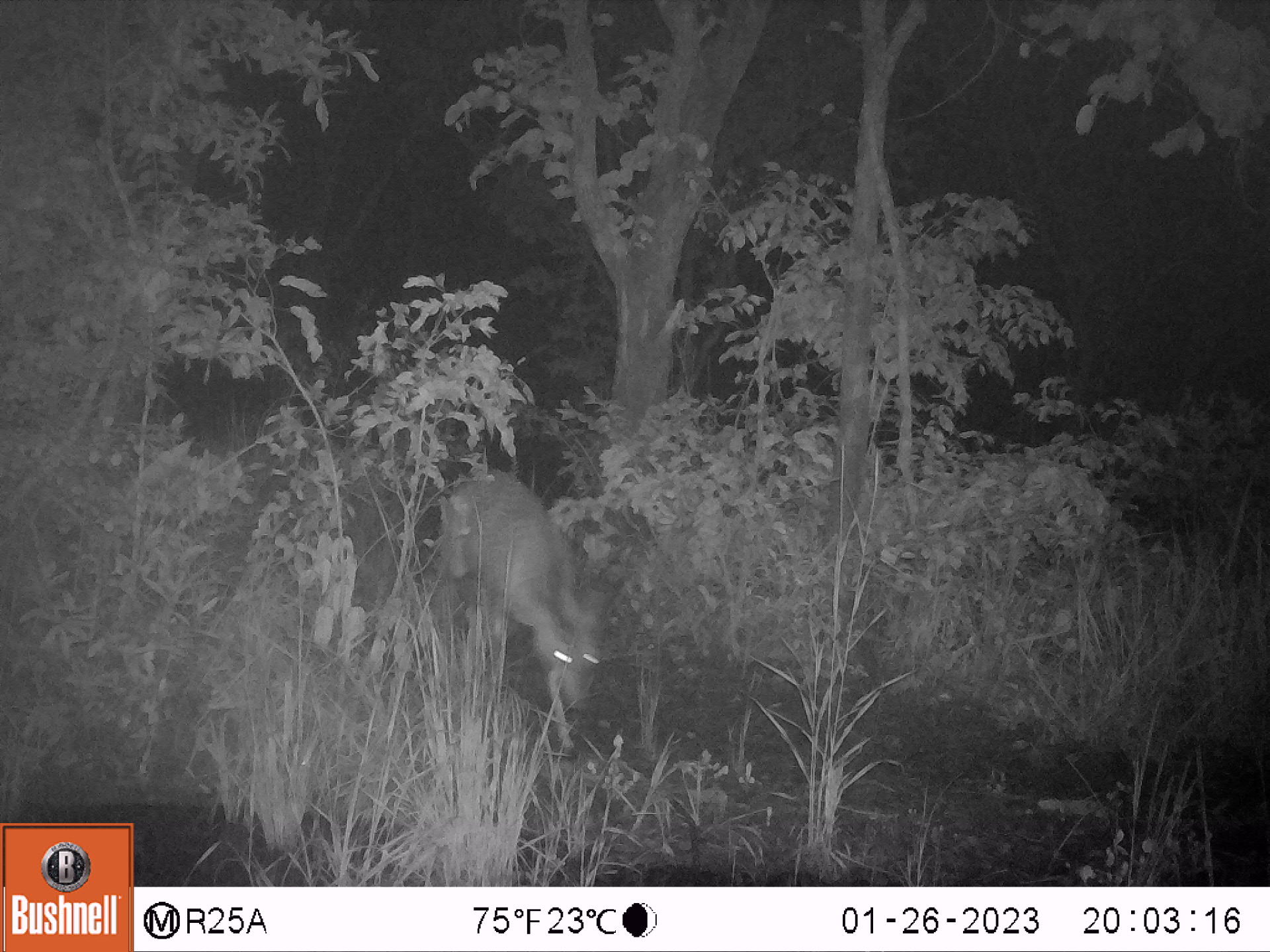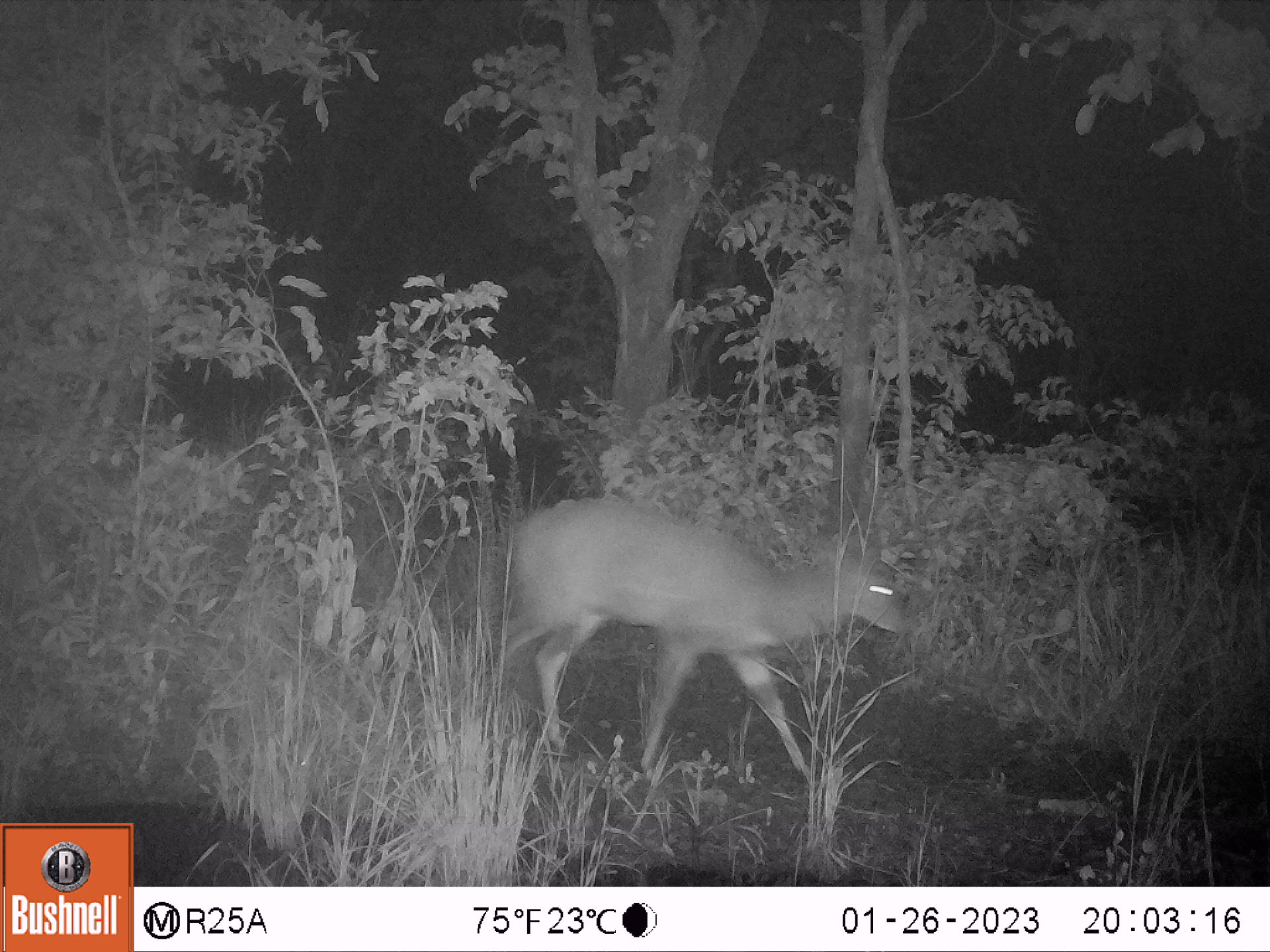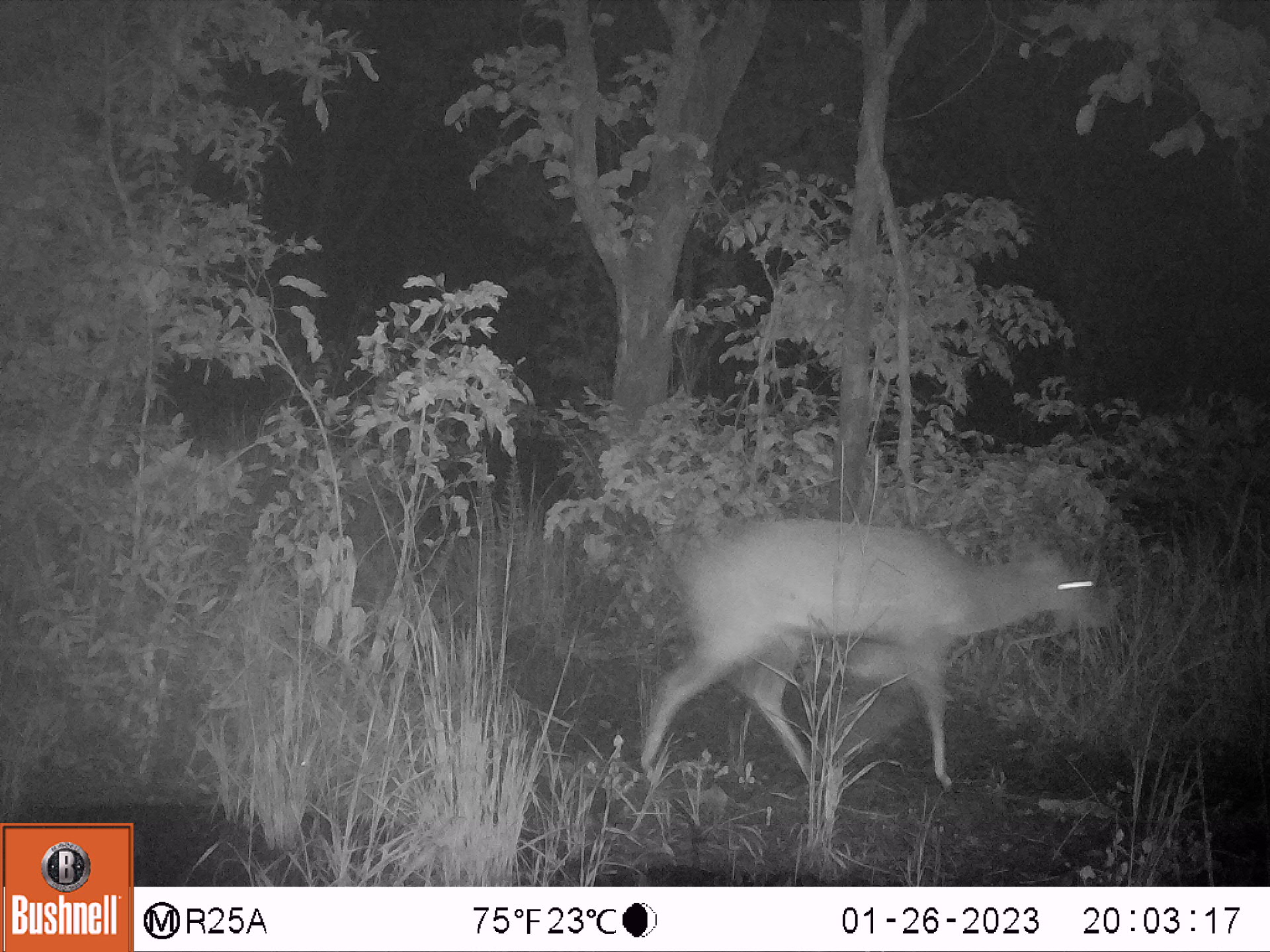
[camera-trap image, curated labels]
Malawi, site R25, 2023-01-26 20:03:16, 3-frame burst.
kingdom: Animalia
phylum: Chordata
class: Mammalia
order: Artiodactyla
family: Bovidae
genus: Tragelaphus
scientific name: Tragelaphus sylvaticus sylvaticus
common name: cape bushbuck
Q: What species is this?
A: Cape bushbuck (Tragelaphus sylvaticus sylvaticus).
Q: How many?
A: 1.